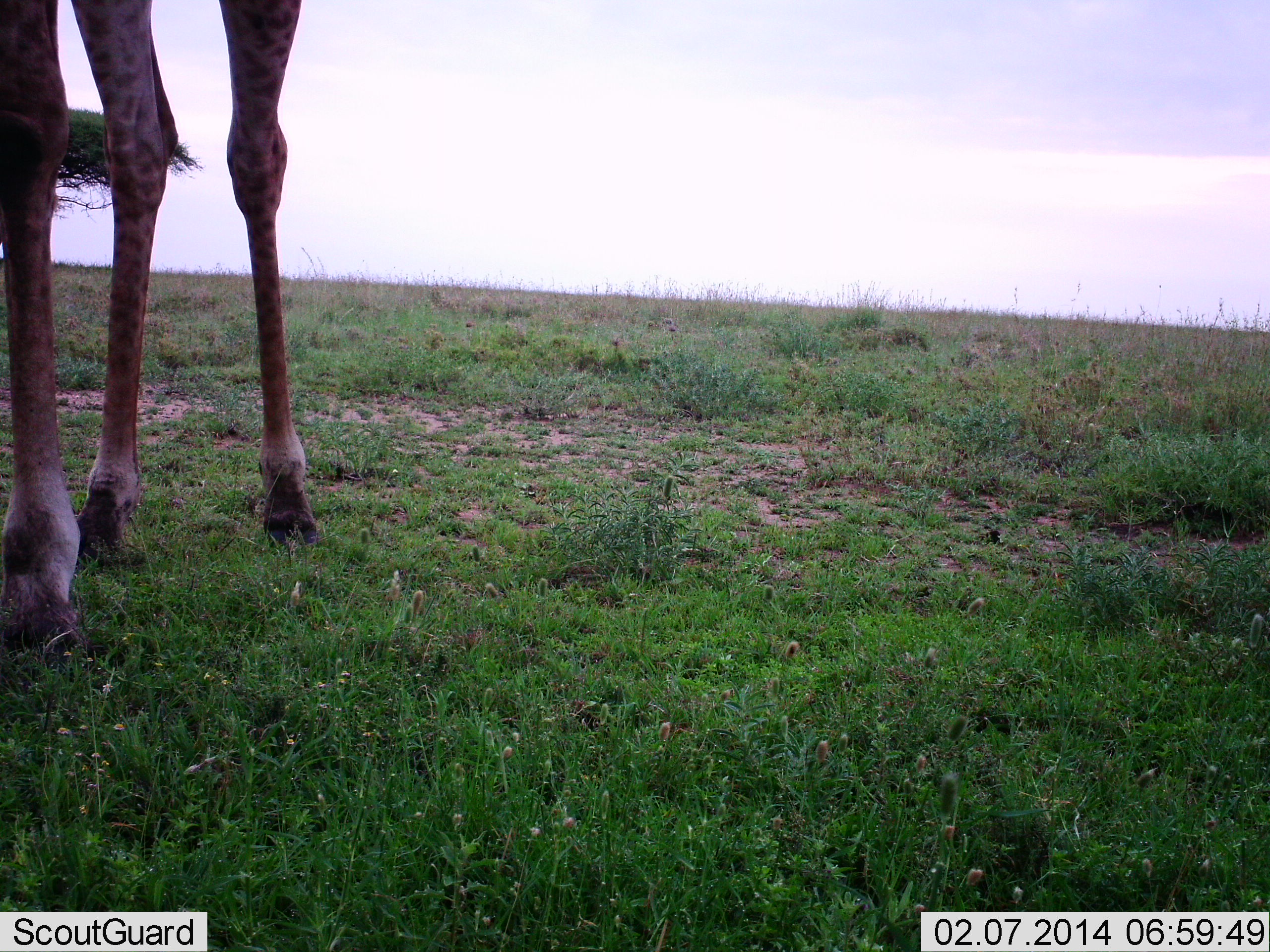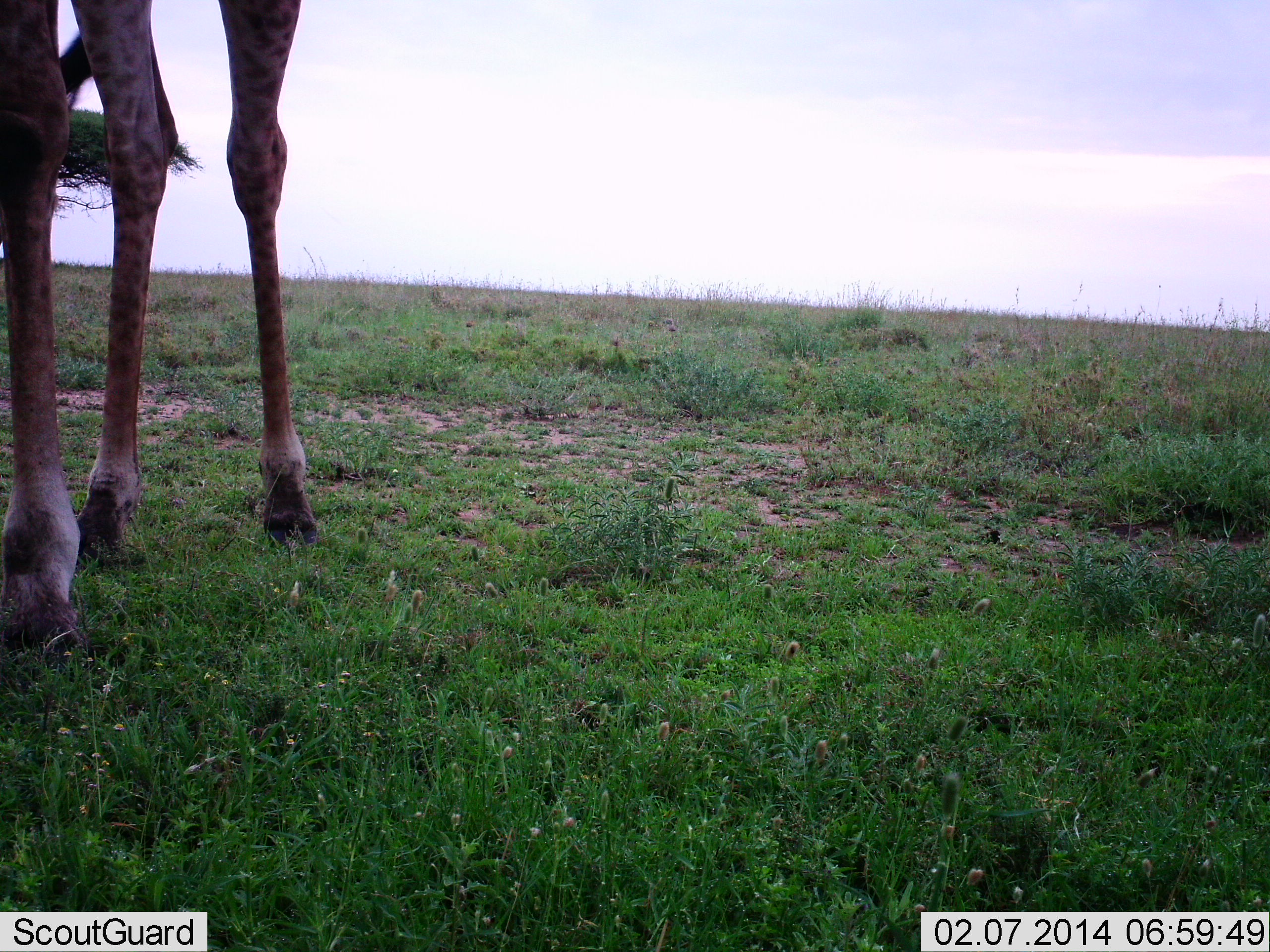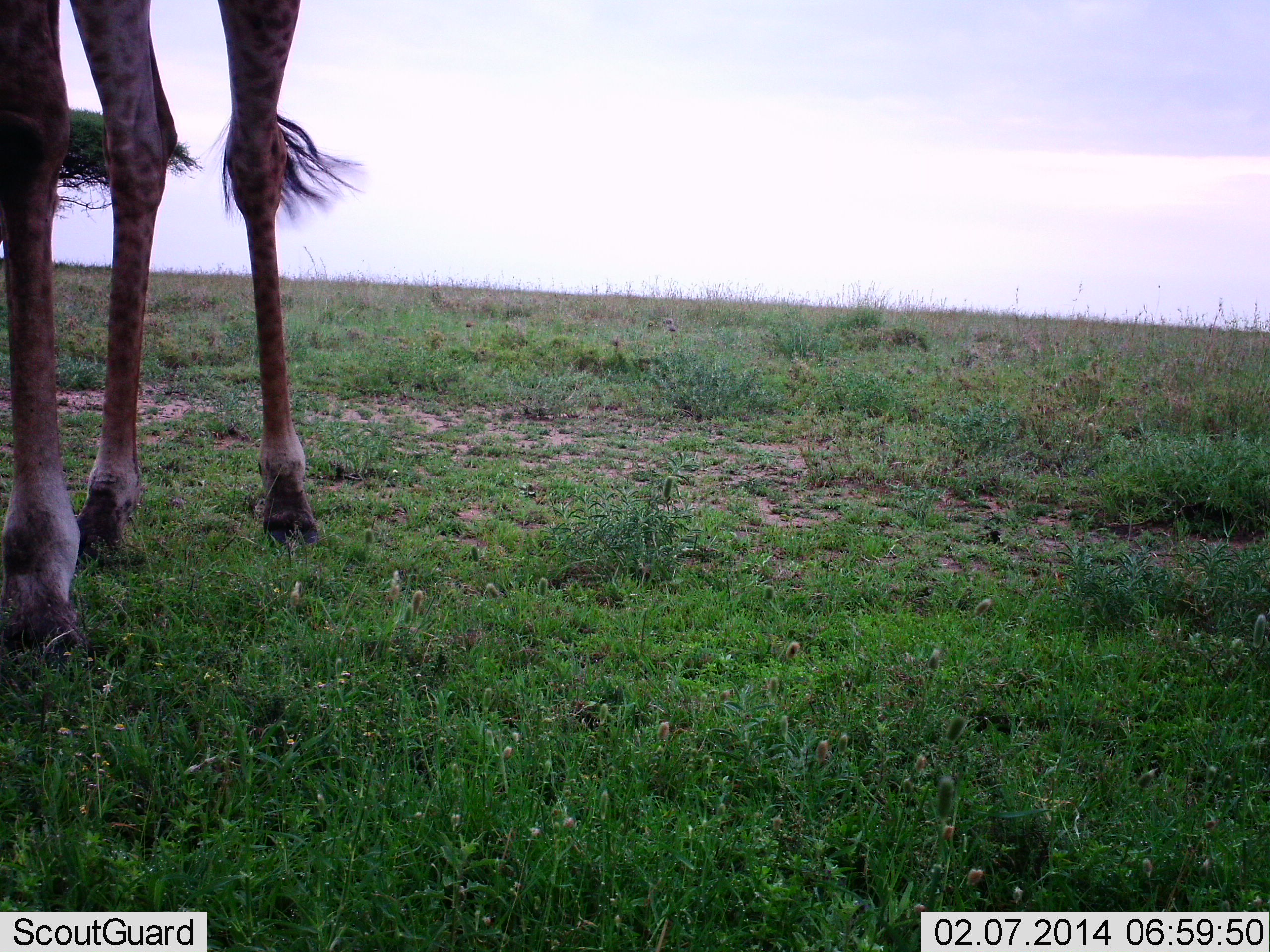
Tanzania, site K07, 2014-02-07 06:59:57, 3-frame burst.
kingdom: Animalia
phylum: Chordata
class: Mammalia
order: Artiodactyla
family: Giraffidae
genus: Giraffa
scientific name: Giraffa camelopardalis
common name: giraffe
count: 1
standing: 100%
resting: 0%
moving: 0%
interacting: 0%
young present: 0%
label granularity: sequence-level